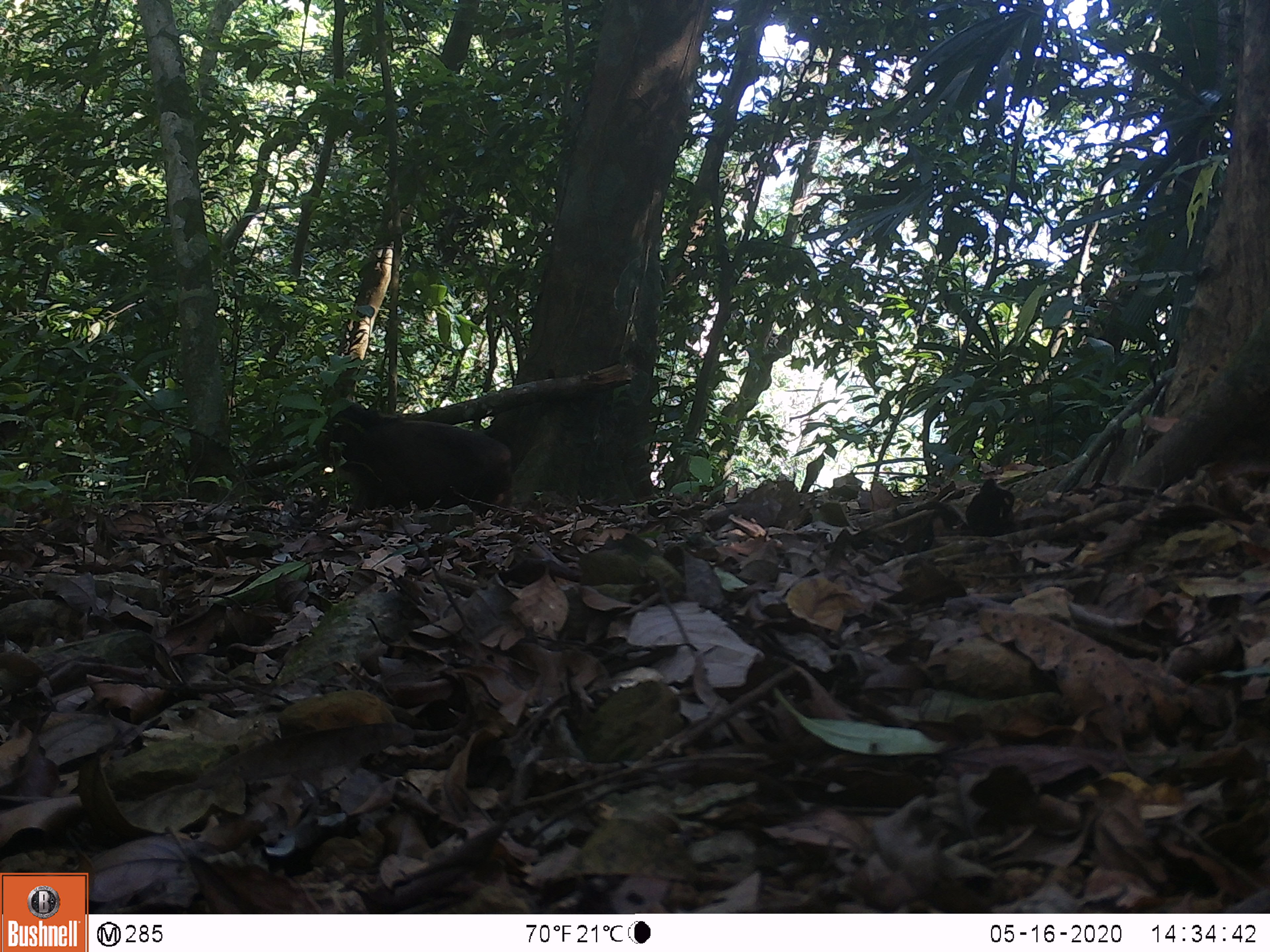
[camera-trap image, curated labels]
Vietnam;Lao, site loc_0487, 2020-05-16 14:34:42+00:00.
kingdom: Animalia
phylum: Chordata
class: Mammalia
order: Primates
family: Cercopithecidae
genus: Macaca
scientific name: Macaca arctoides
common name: stump-tailed macaque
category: stump tailed macaque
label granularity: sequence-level